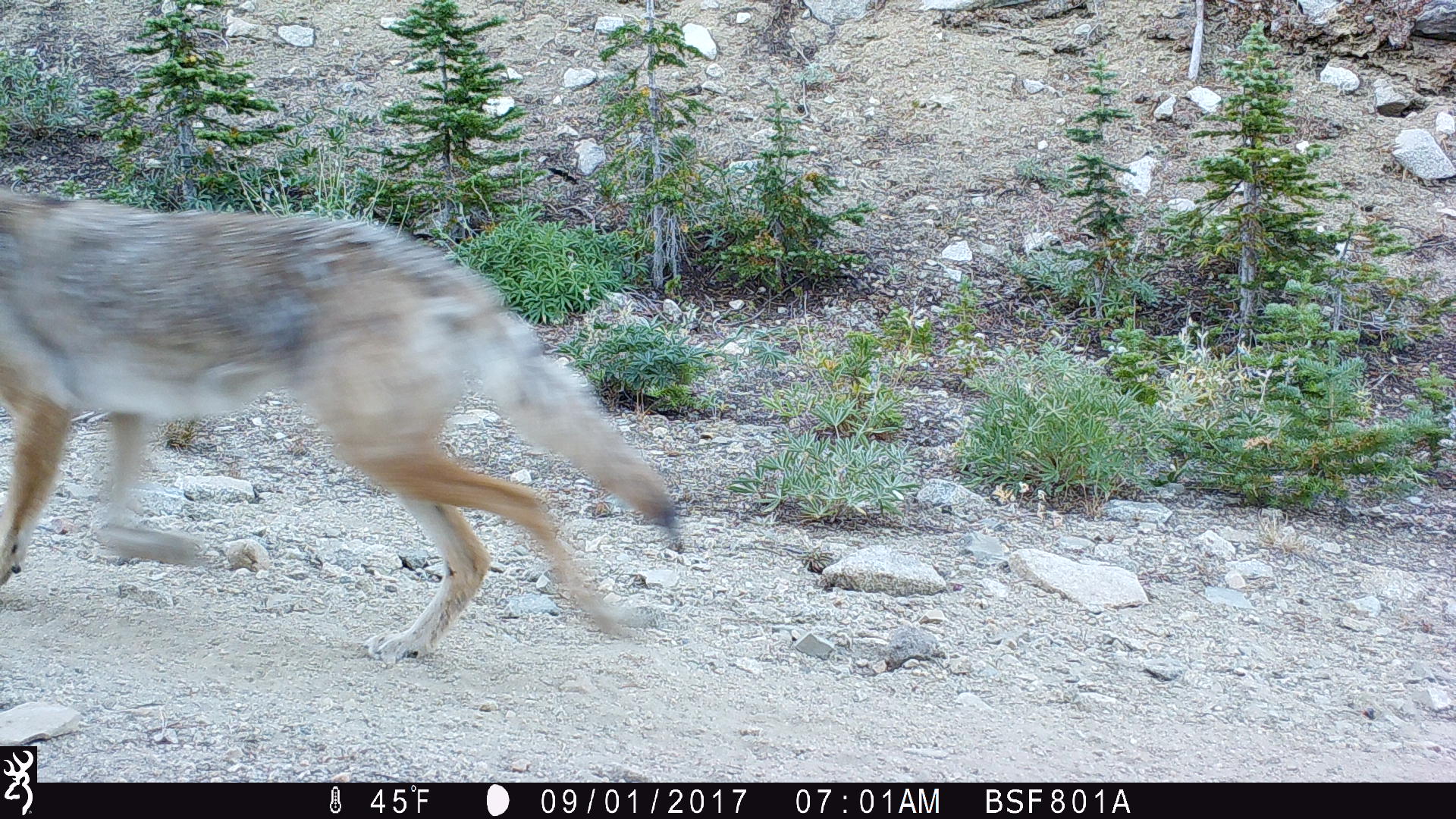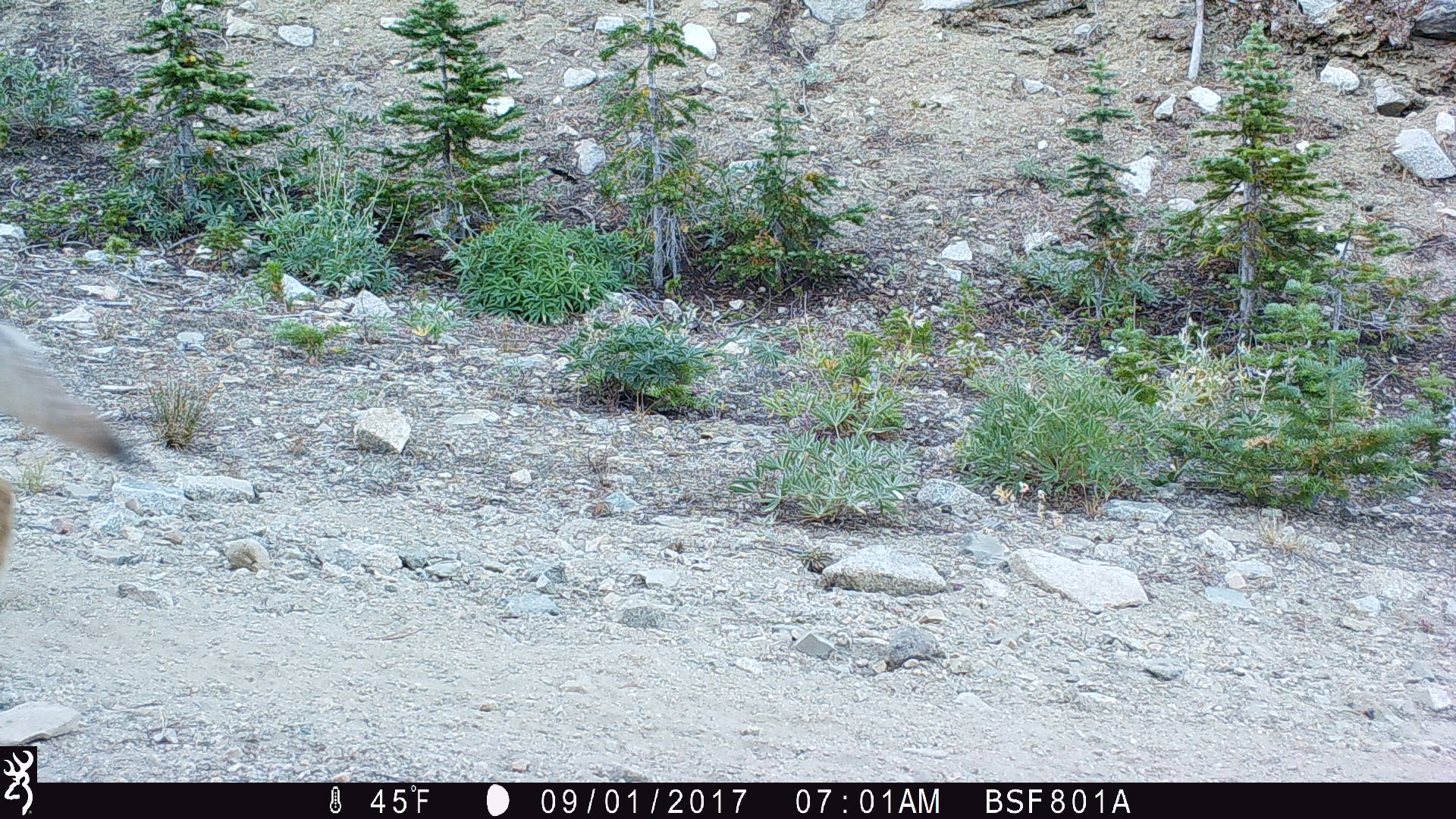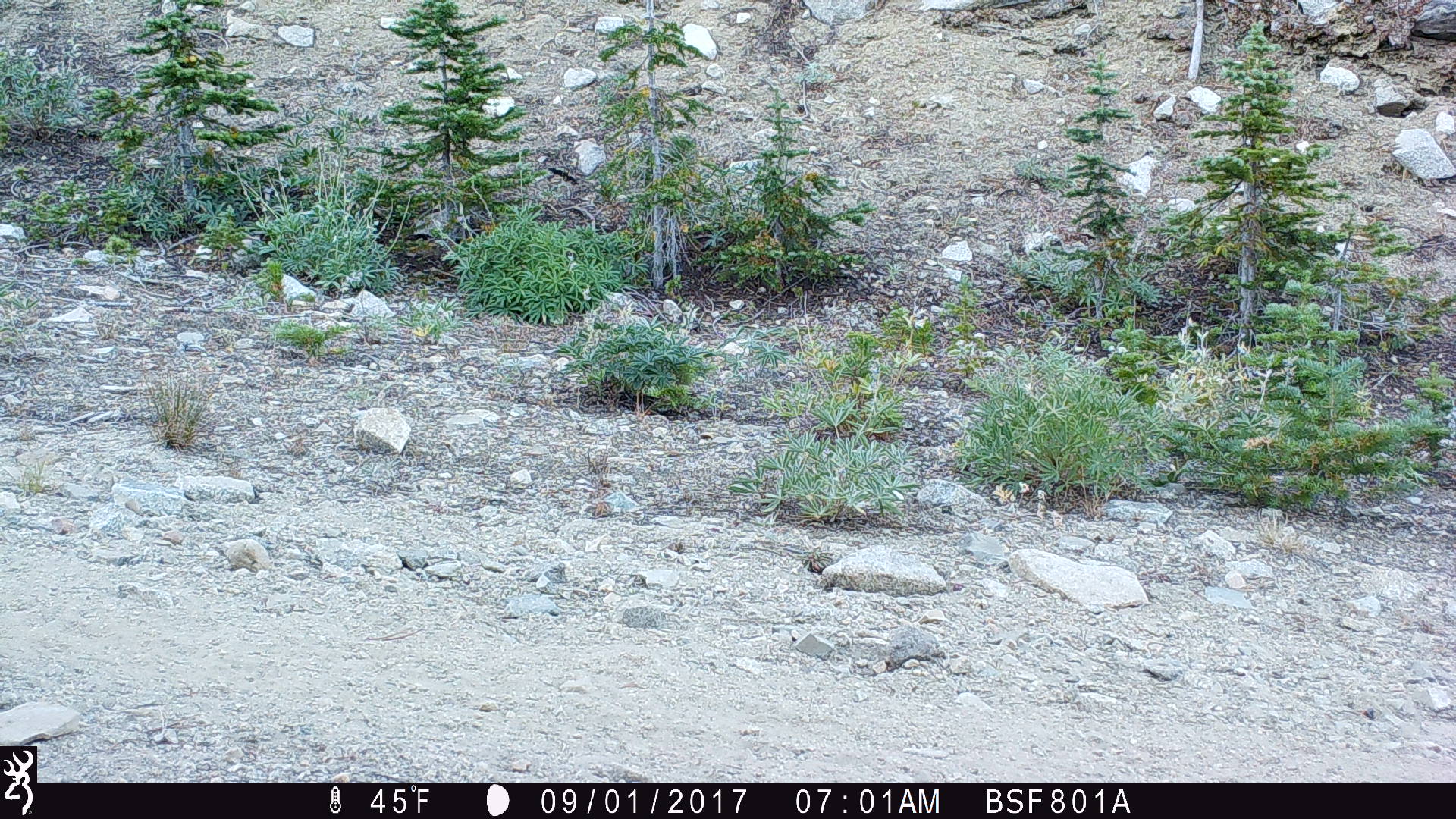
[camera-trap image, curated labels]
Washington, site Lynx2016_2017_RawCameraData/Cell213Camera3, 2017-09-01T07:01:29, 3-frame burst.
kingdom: Animalia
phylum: Chordata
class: Mammalia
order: Carnivora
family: Canidae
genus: Canis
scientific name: Canis latrans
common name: coyote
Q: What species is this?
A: Canis latrans (coyote).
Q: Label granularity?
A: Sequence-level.